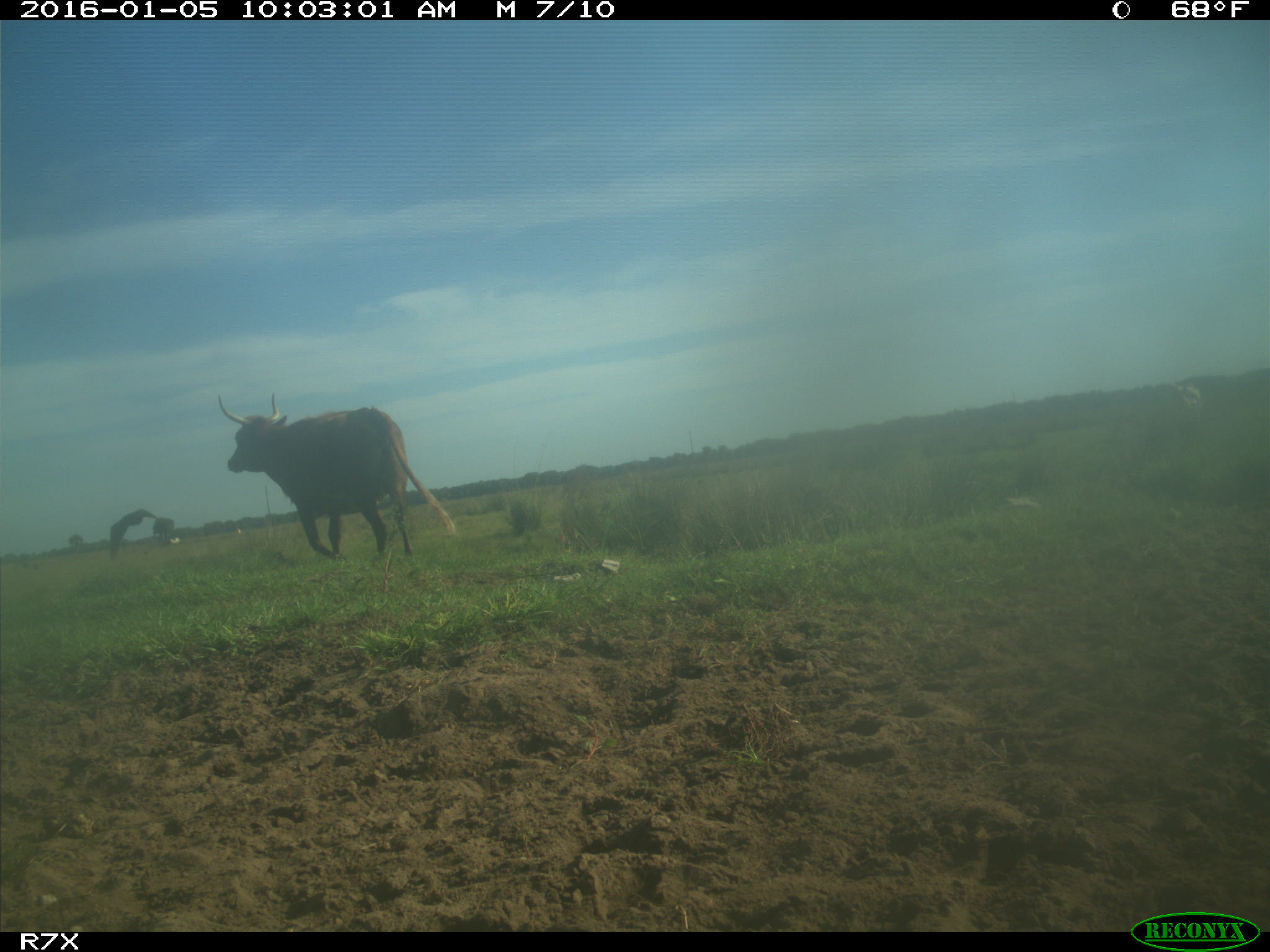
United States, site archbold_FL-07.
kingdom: Animalia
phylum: Chordata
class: Mammalia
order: Artiodactyla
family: Bovidae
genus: Bos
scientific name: Bos taurus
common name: domestic cow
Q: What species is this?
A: Bos taurus (domestic cow).